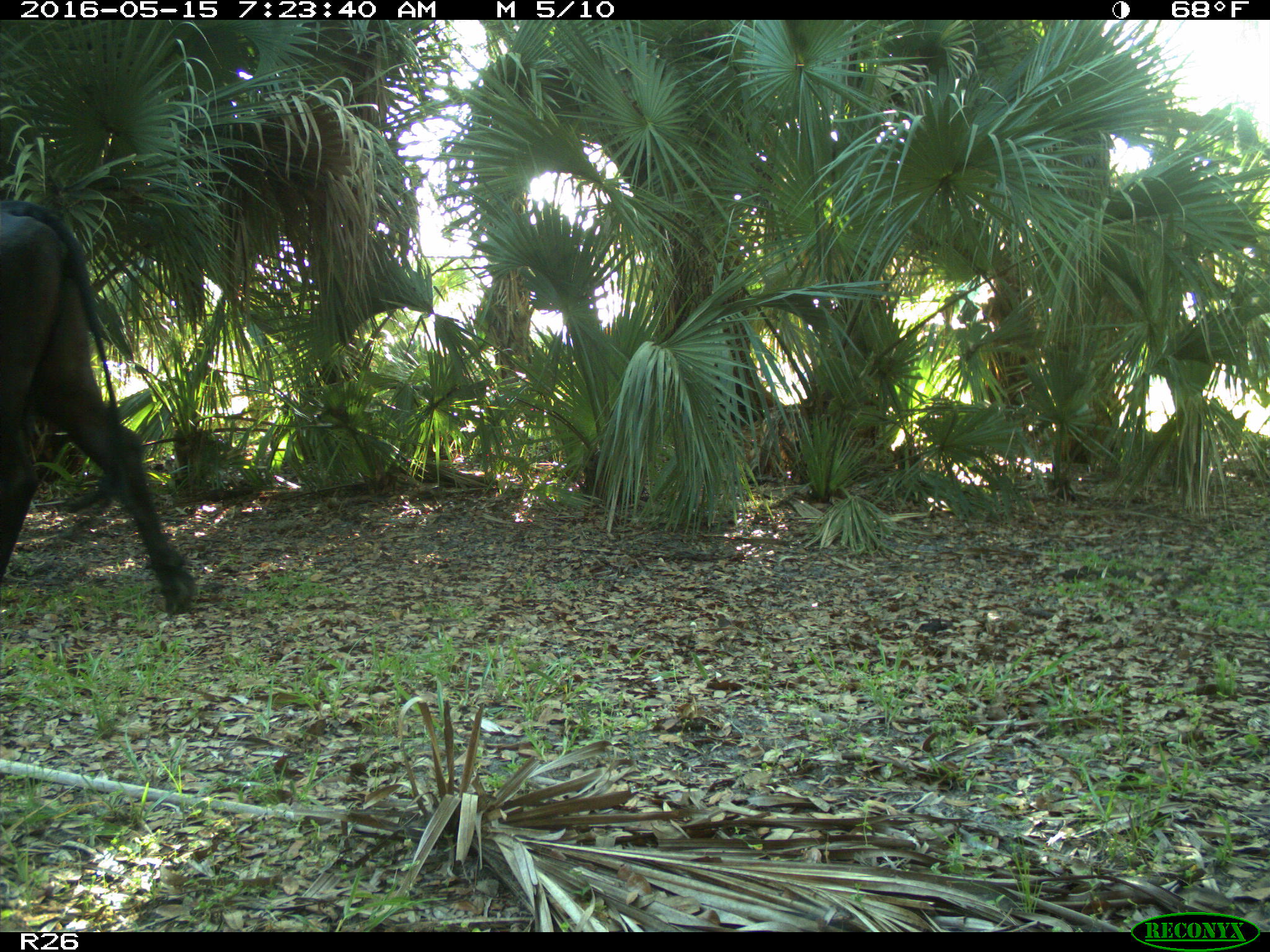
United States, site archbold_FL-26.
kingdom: Animalia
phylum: Chordata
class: Mammalia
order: Artiodactyla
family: Bovidae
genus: Bos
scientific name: Bos taurus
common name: domestic cow